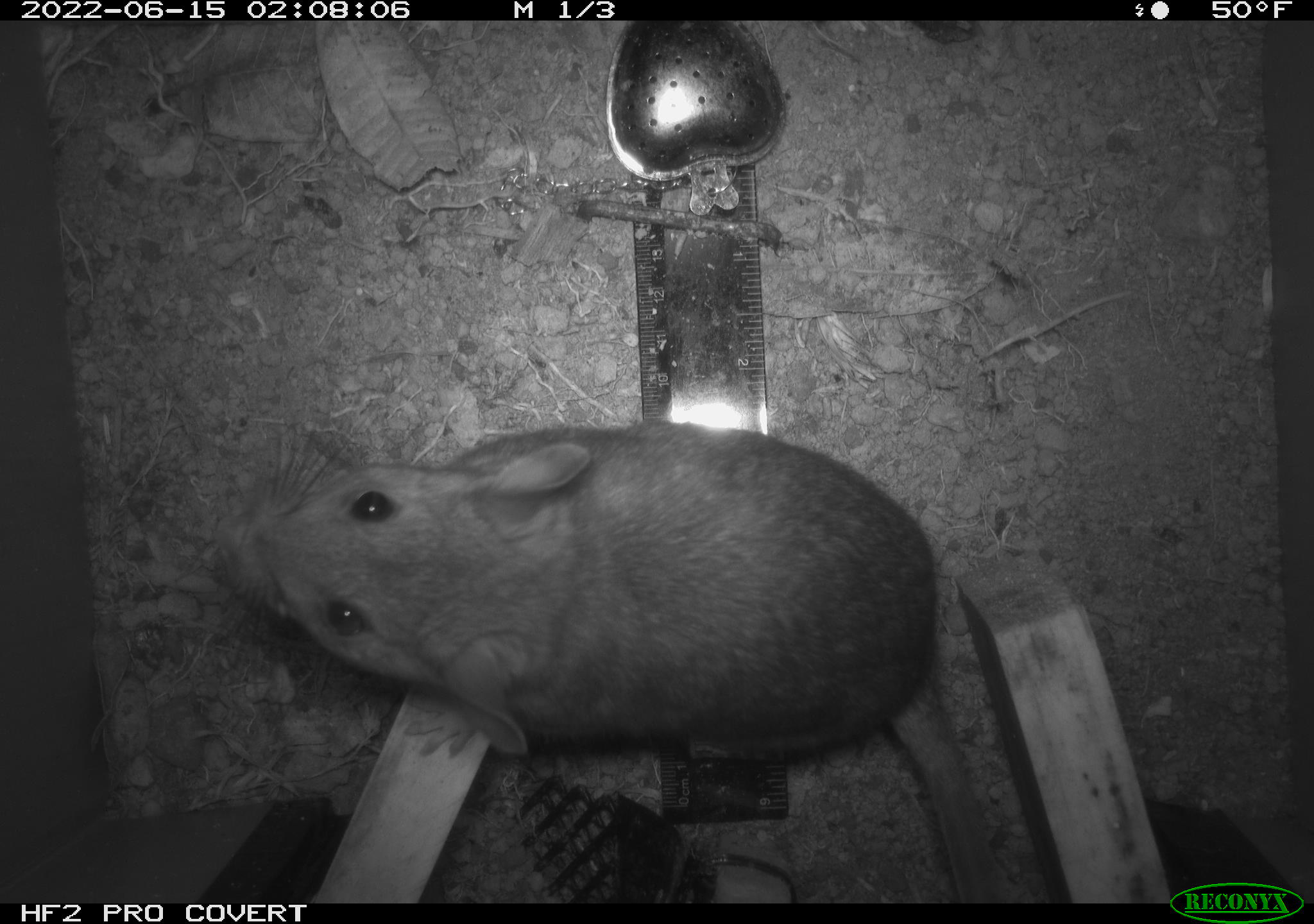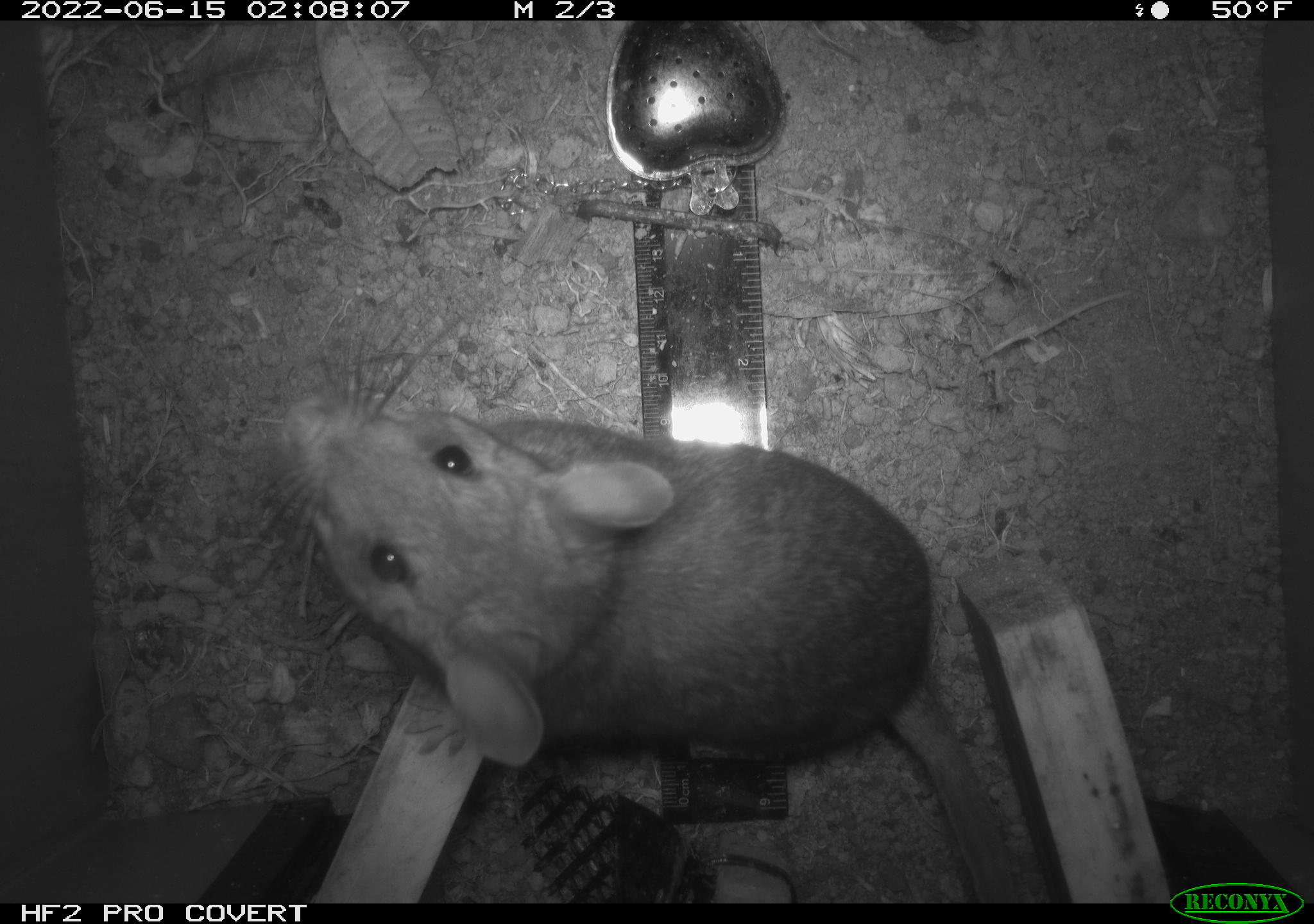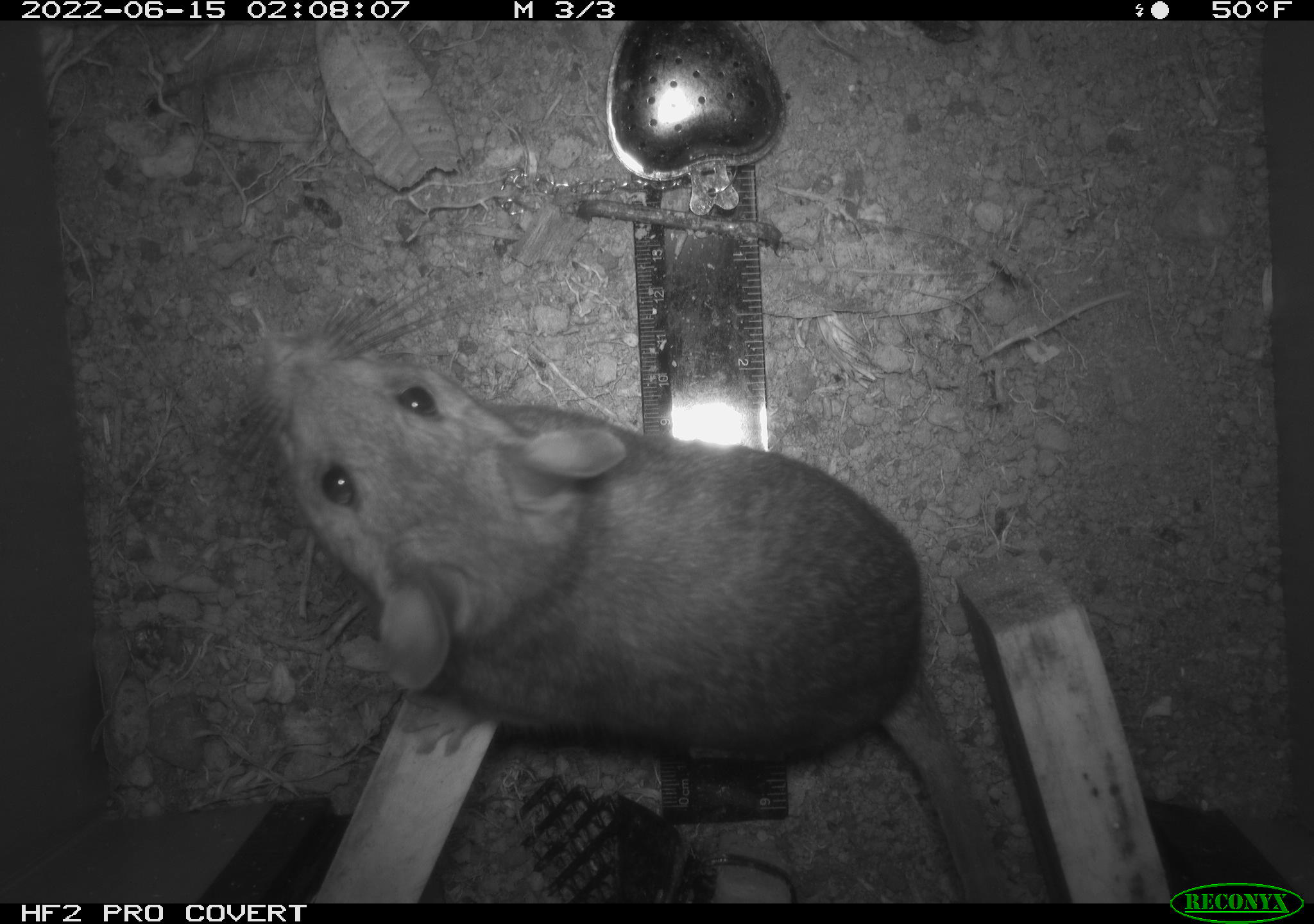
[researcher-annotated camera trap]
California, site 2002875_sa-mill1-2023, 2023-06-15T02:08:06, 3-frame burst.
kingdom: Animalia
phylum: Chordata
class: Mammalia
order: Rodentia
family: Cricetidae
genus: Neotoma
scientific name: Neotoma fuscipes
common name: dusky-footed woodrat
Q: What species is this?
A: Dusky-footed woodrat (Neotoma fuscipes).